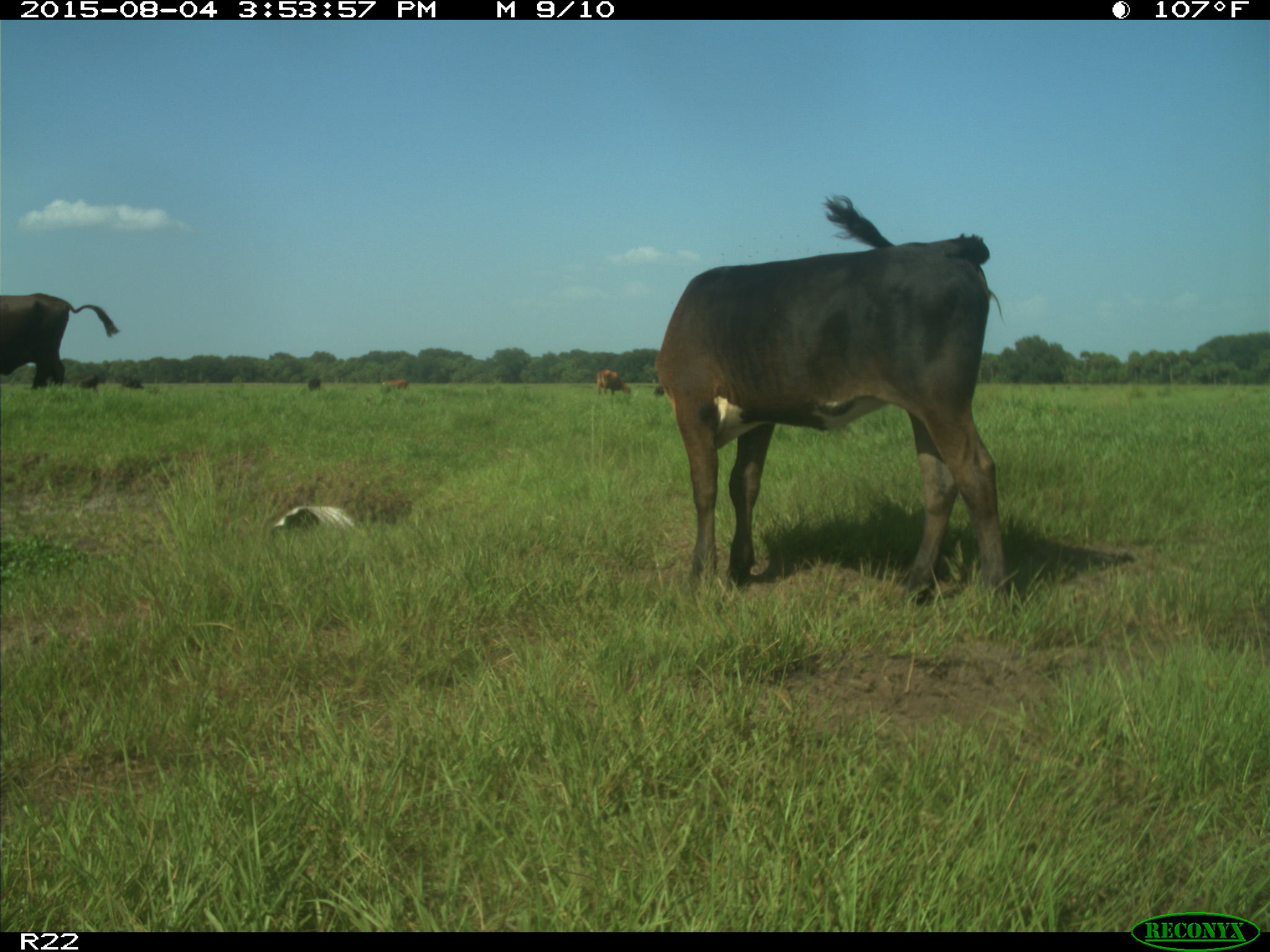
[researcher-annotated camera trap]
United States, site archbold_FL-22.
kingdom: Animalia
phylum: Chordata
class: Mammalia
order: Artiodactyla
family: Bovidae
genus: Bos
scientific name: Bos taurus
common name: domestic cow